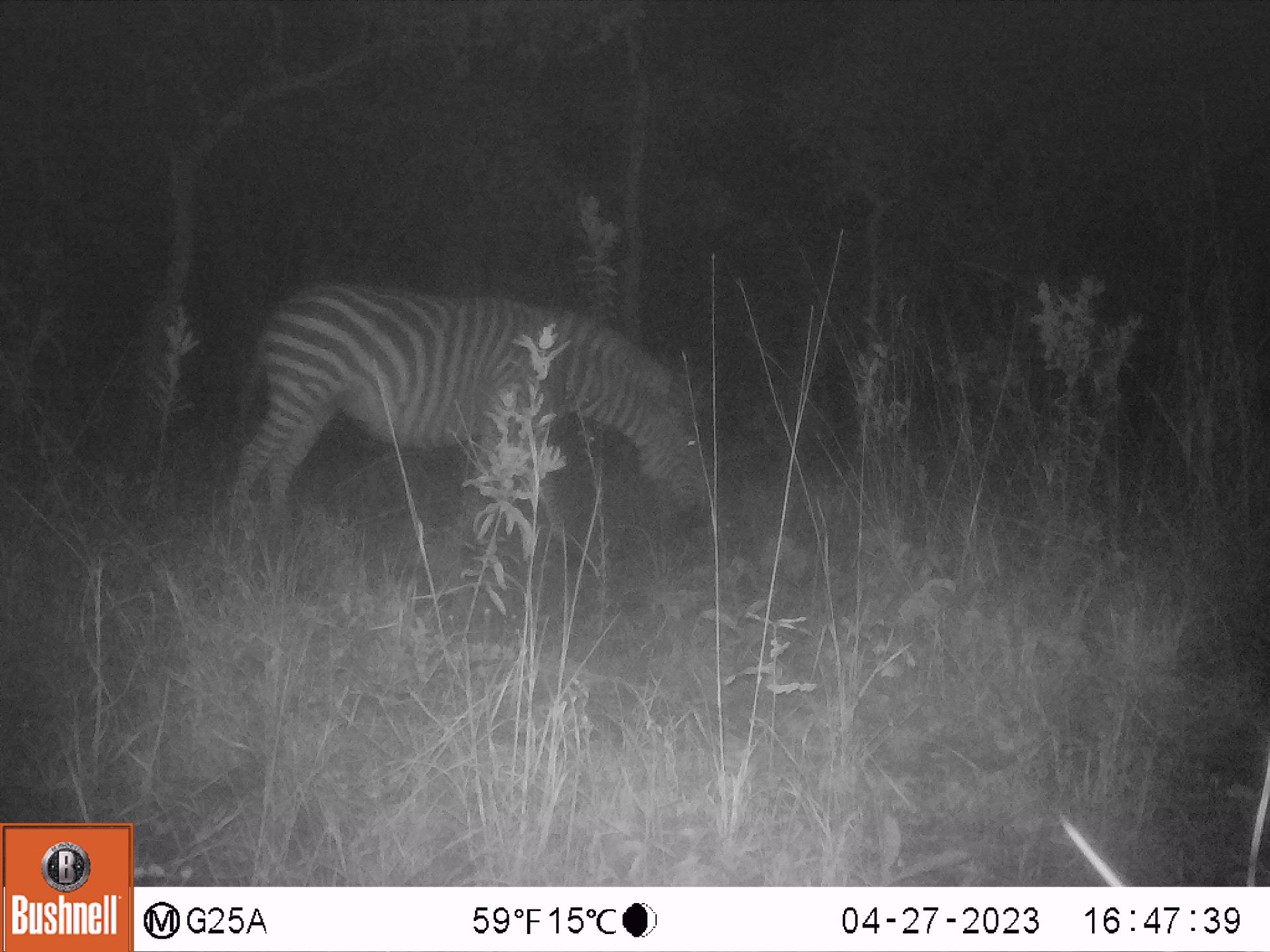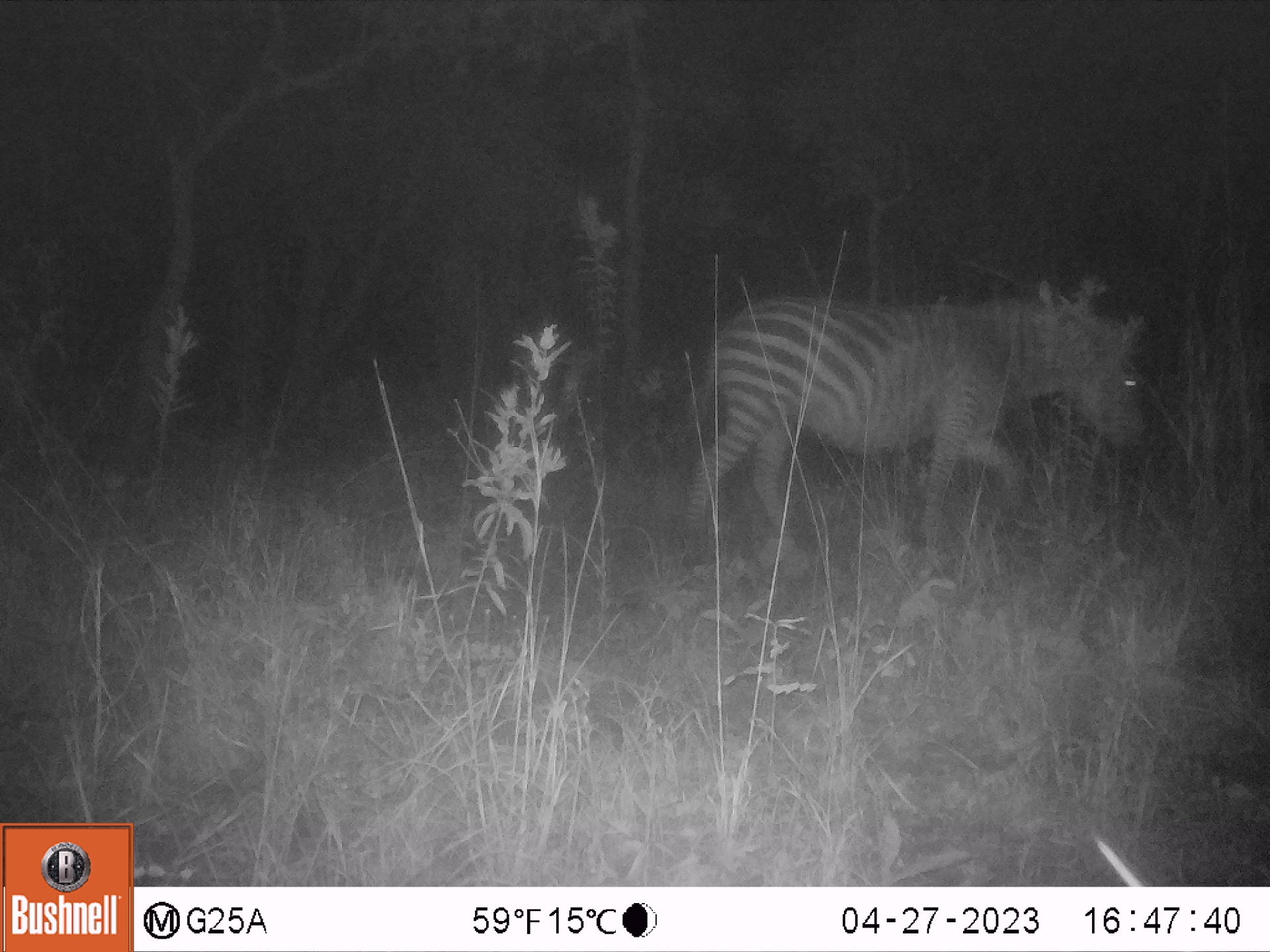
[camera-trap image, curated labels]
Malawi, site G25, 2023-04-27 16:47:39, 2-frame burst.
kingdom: Animalia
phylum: Chordata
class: Mammalia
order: Perissodactyla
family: Equidae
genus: Equus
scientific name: Equus quagga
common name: plains zebra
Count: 1.